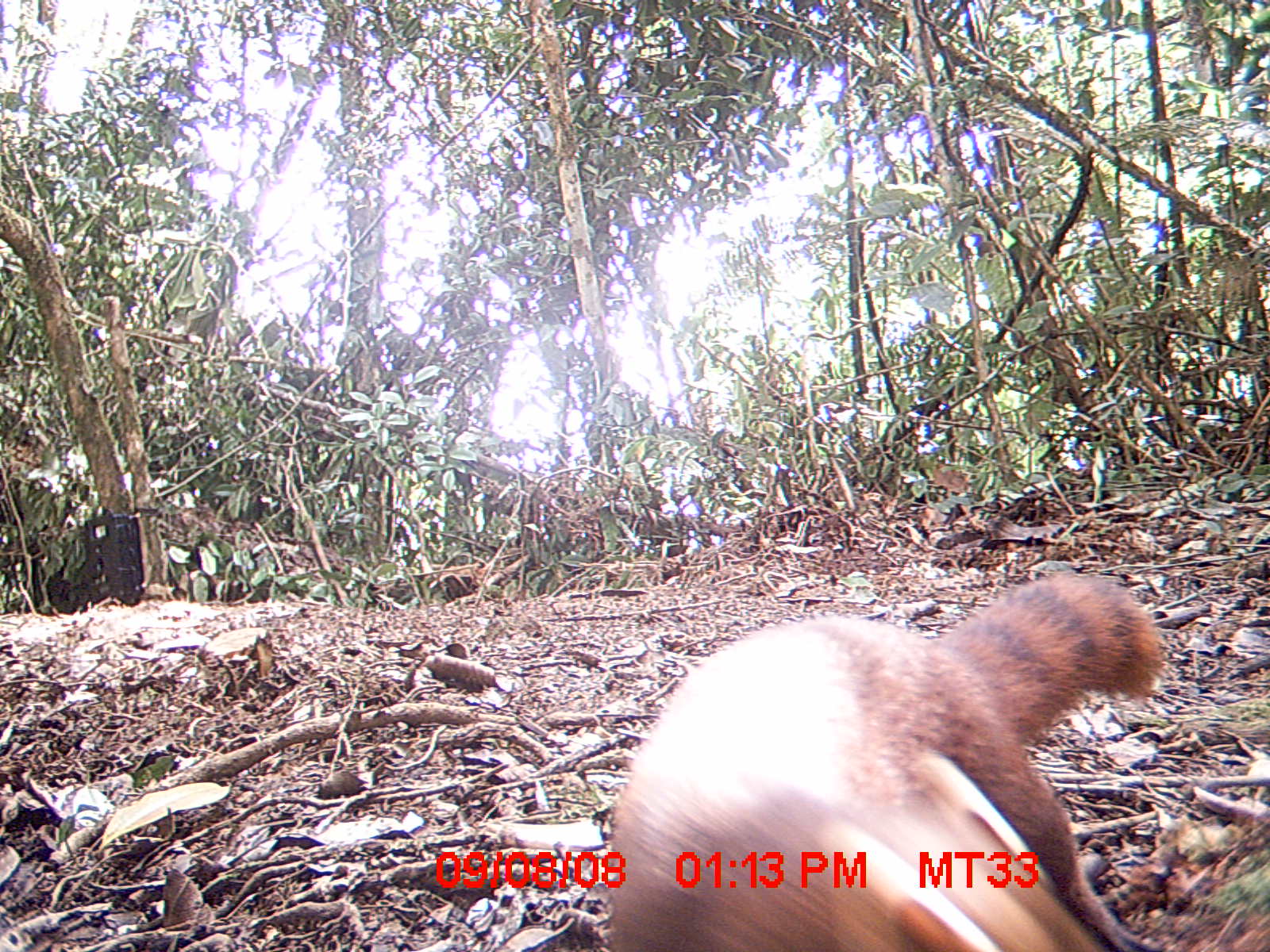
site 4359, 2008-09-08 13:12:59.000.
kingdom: Animalia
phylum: Chordata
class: Aves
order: Coraciiformes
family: Brachypteraciidae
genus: Brachypteracias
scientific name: Brachypteracias squamiger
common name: scaly ground-roller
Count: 1.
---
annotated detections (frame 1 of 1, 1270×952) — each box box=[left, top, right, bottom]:
brachypteracias squamiger: box=[597, 562, 1164, 952]